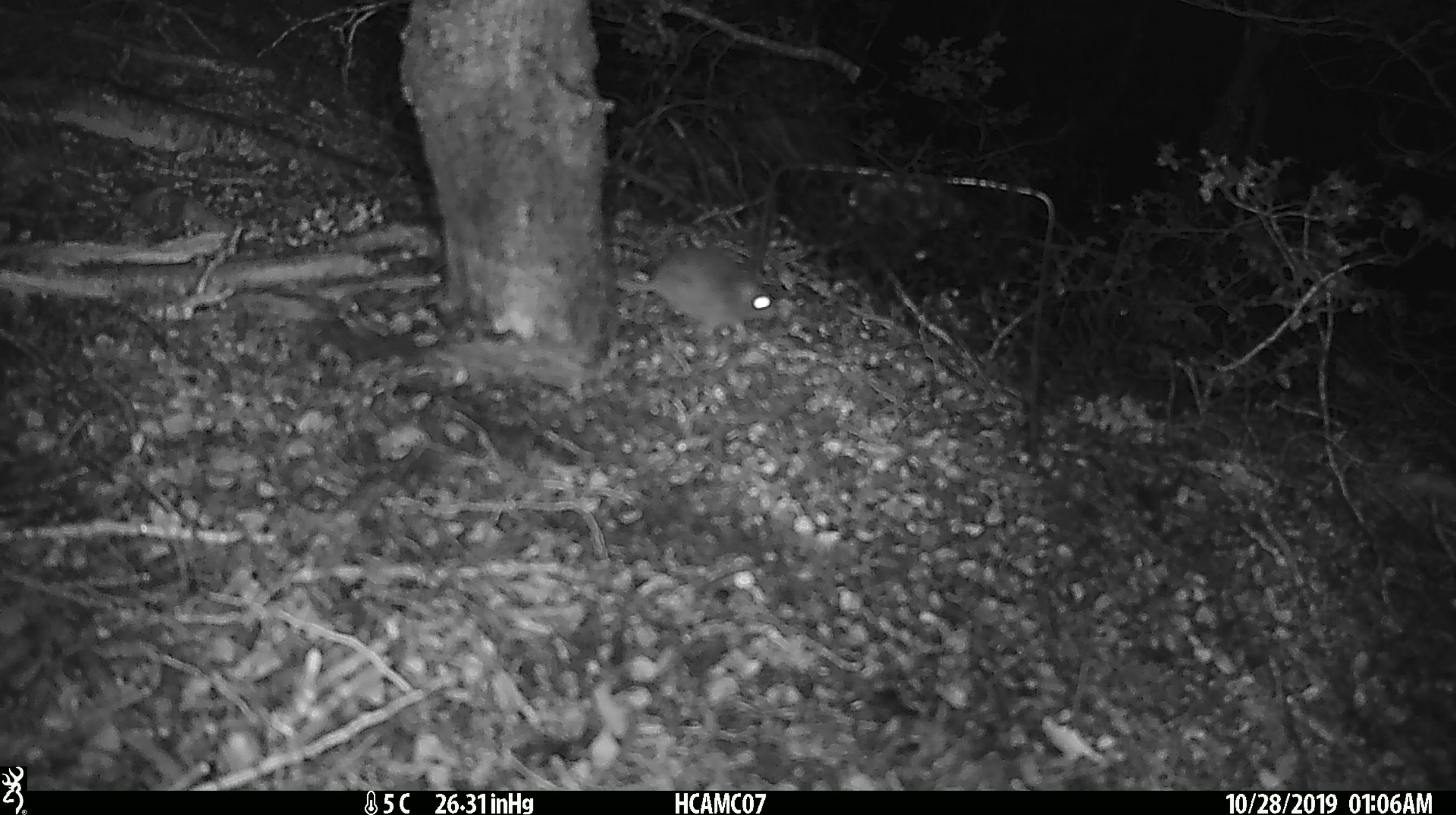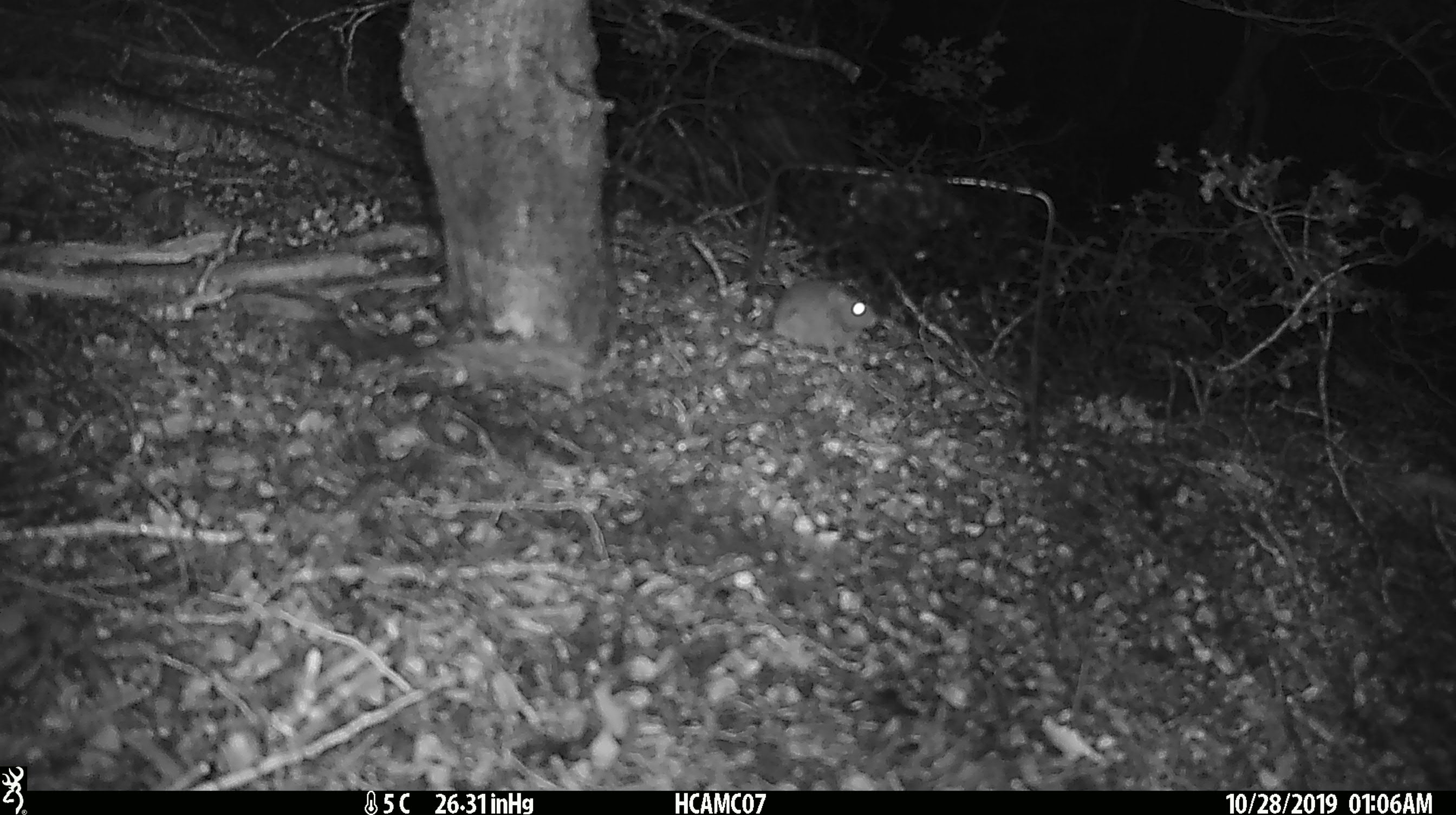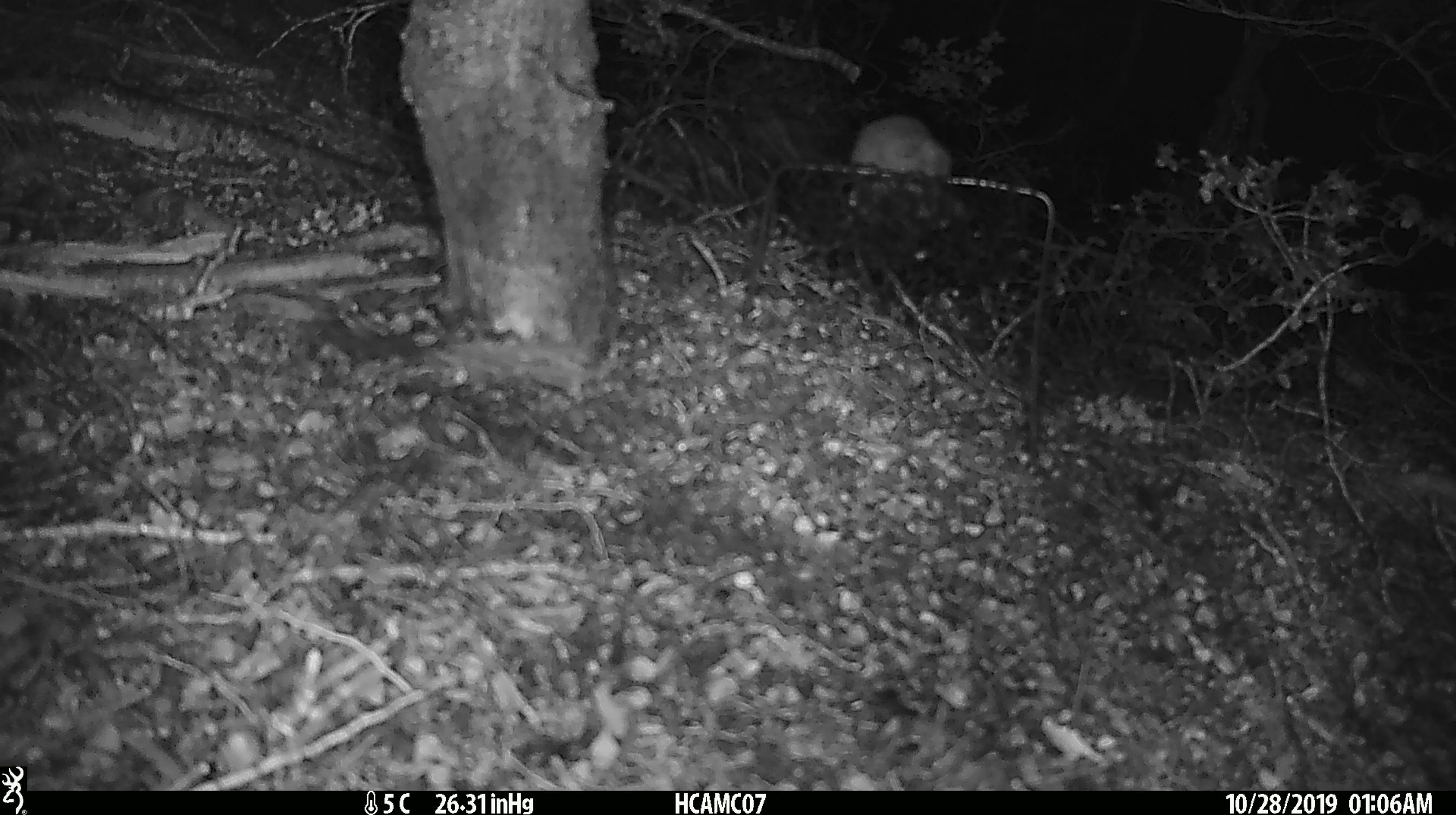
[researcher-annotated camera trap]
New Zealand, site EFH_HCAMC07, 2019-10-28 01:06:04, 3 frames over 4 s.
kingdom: Animalia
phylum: Chordata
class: Mammalia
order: Rodentia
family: Muridae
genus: Mus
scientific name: Mus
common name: mouse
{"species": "mouse (Mus)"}